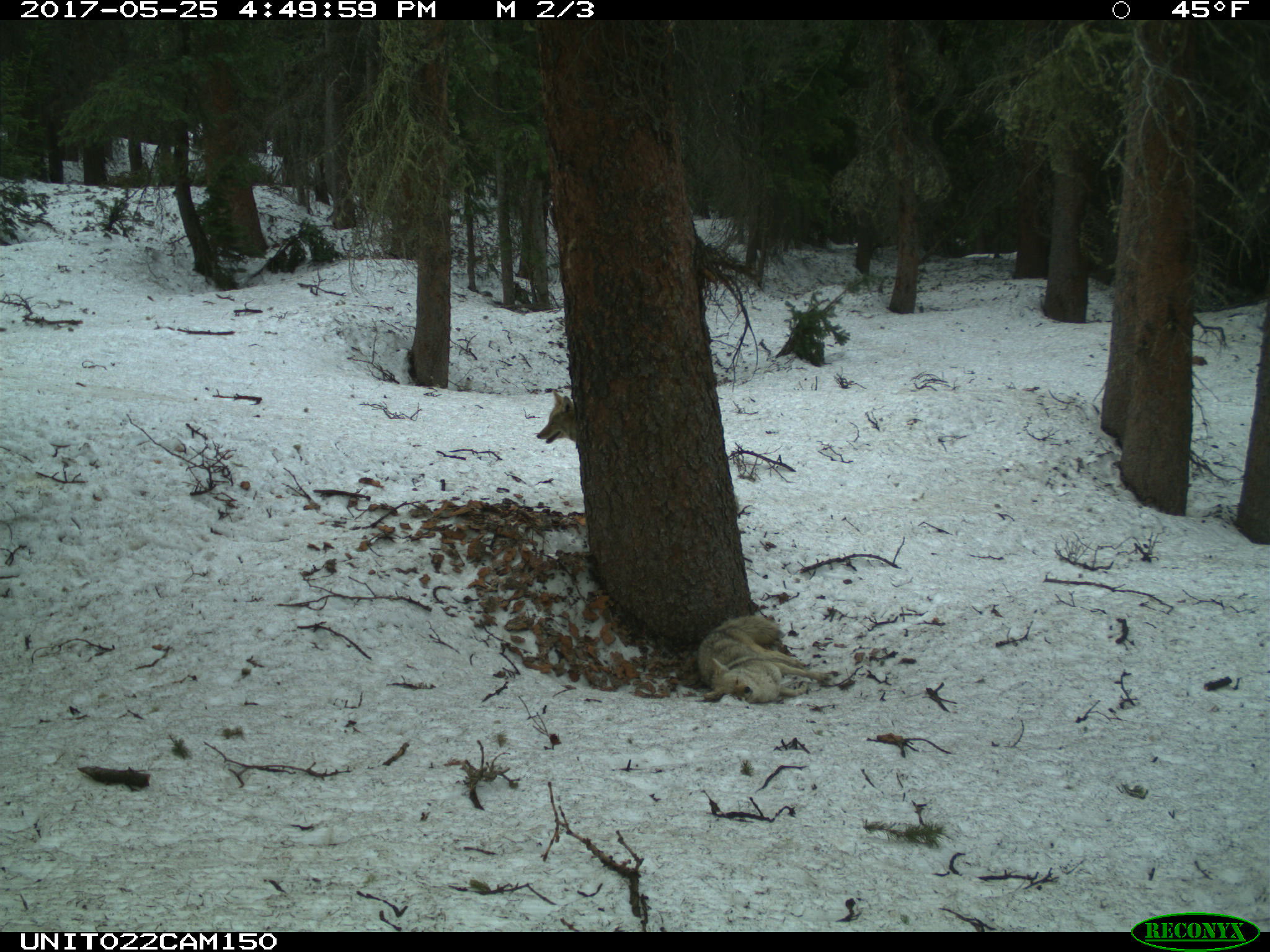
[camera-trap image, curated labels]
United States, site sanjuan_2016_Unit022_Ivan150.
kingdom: Animalia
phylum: Chordata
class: Mammalia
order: Carnivora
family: Canidae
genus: Canis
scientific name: Canis latrans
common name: coyote